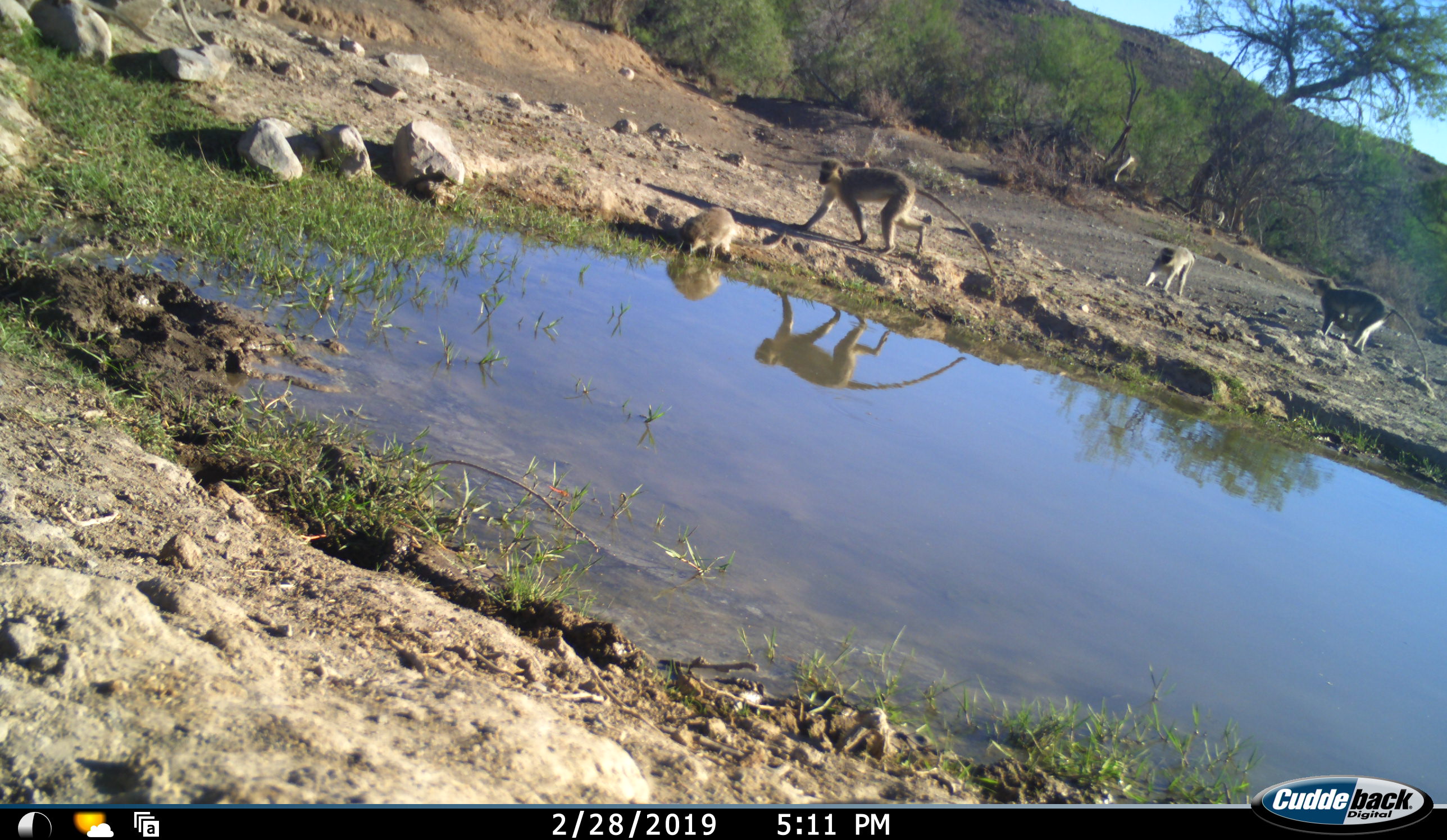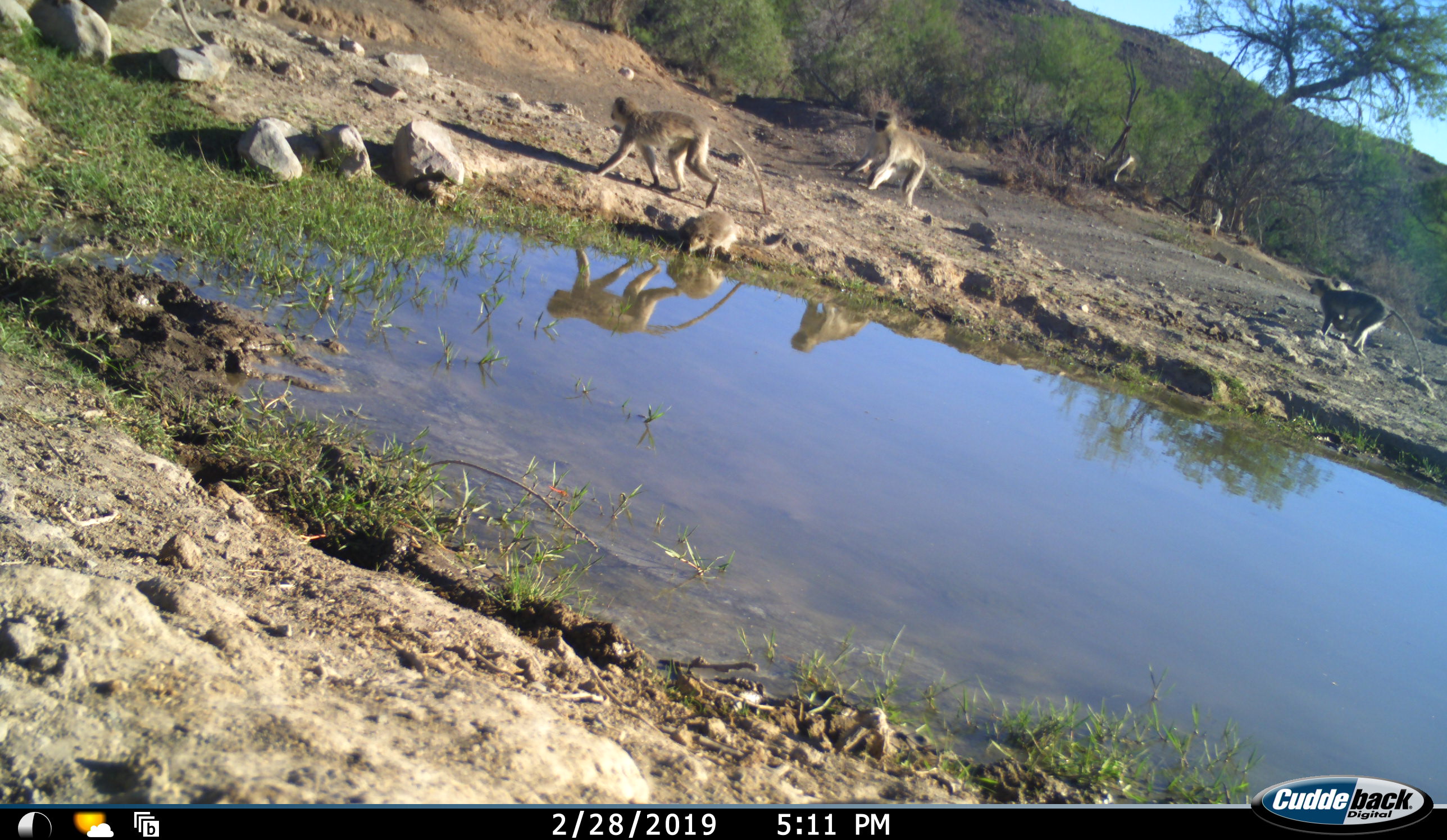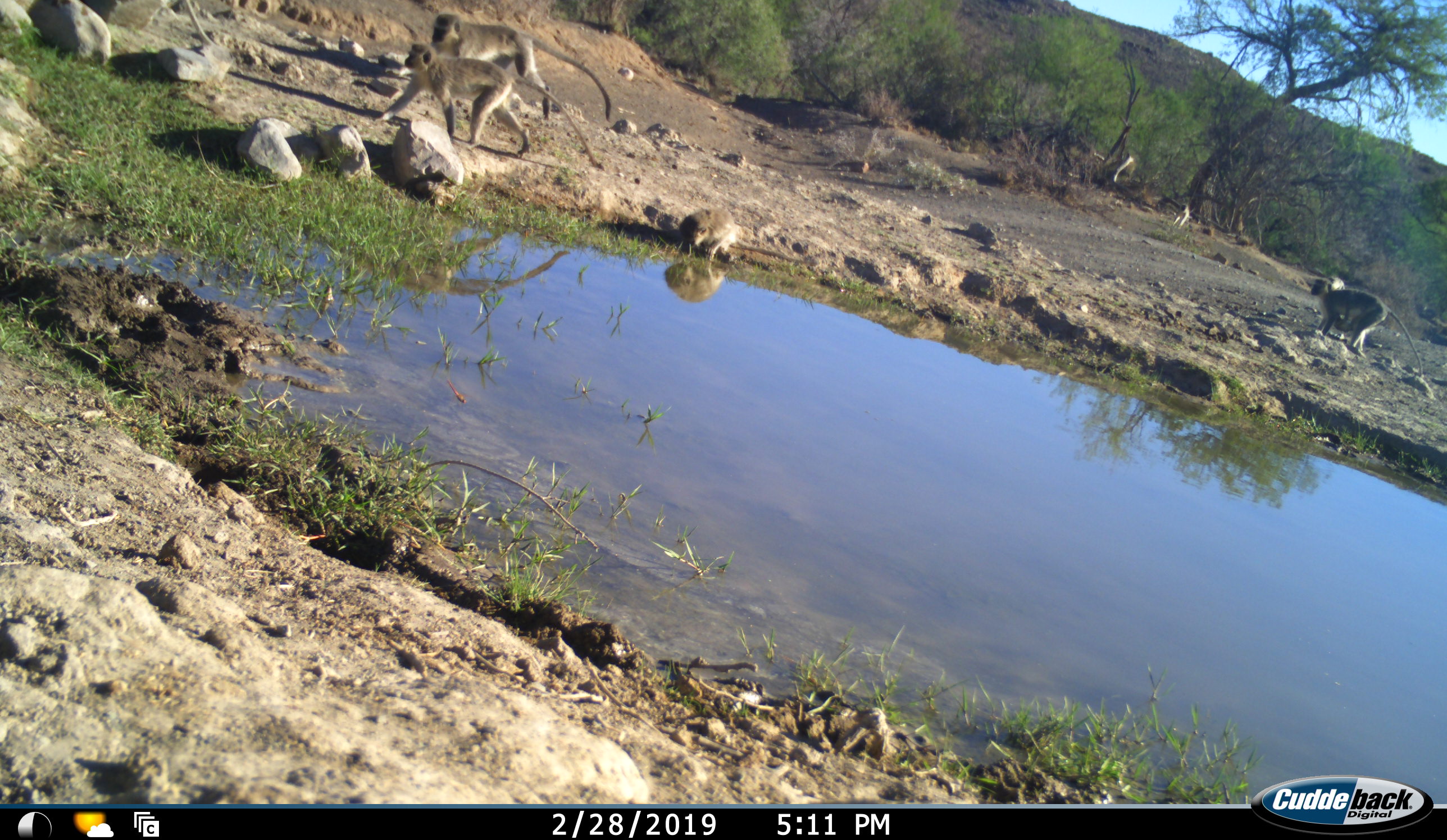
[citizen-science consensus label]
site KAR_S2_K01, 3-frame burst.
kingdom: Animalia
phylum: Chordata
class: Mammalia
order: Primates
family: Cercopithecidae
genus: Chlorocebus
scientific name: Chlorocebus pygerythrus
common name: vervet monkey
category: monkeyvervet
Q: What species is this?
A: Monkeyvervet (vervet monkey) (Chlorocebus pygerythrus).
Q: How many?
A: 5.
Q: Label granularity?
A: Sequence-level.